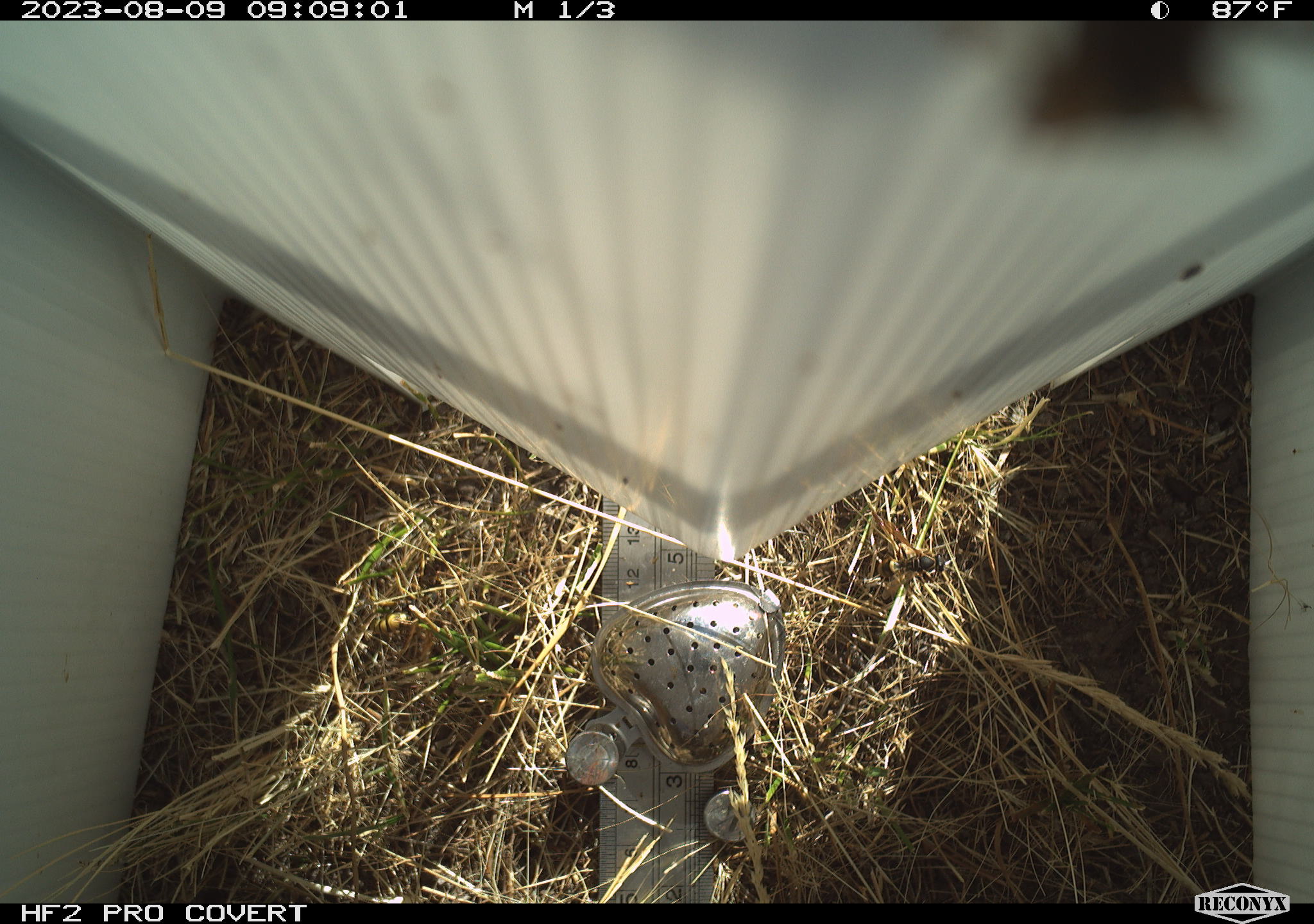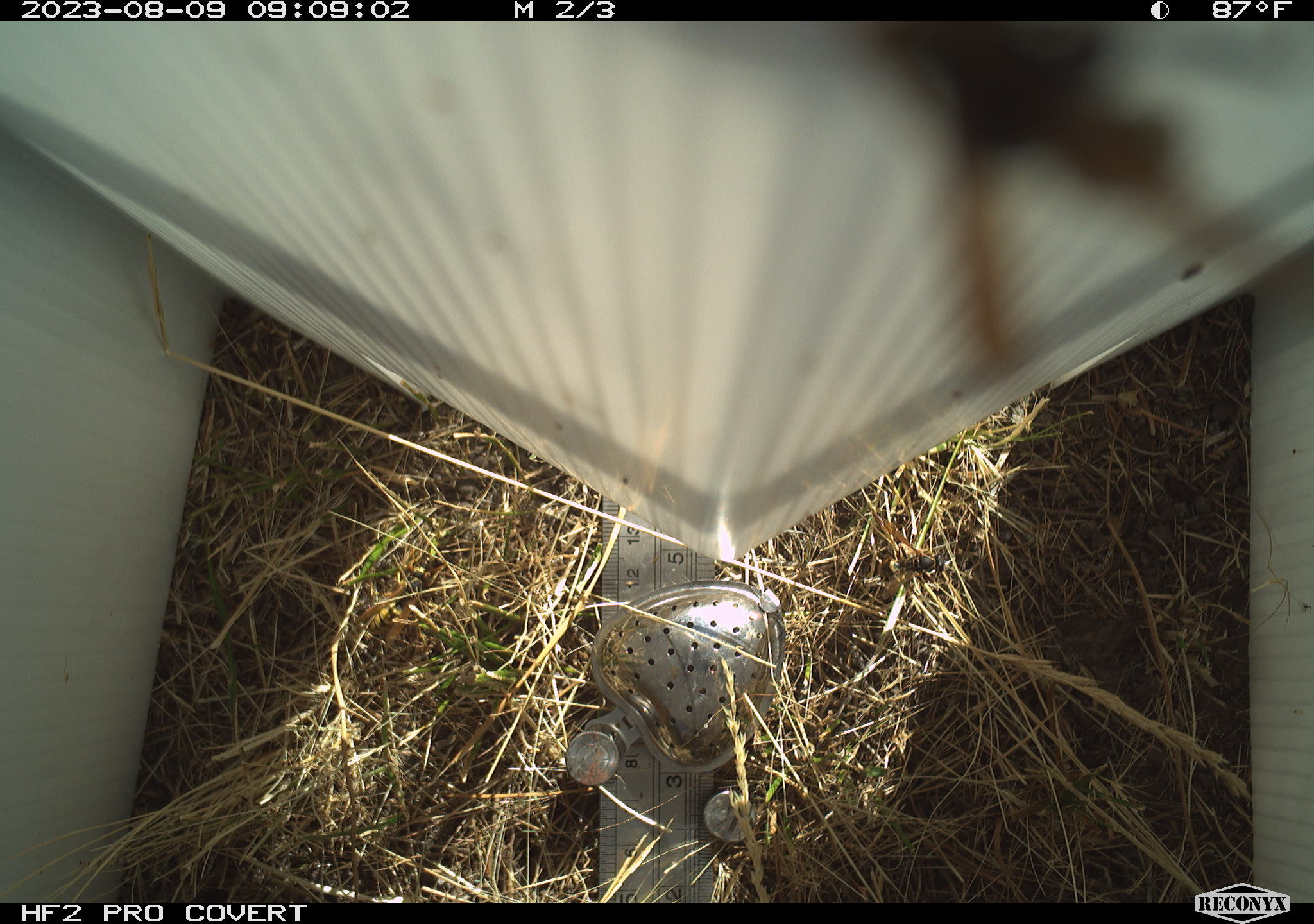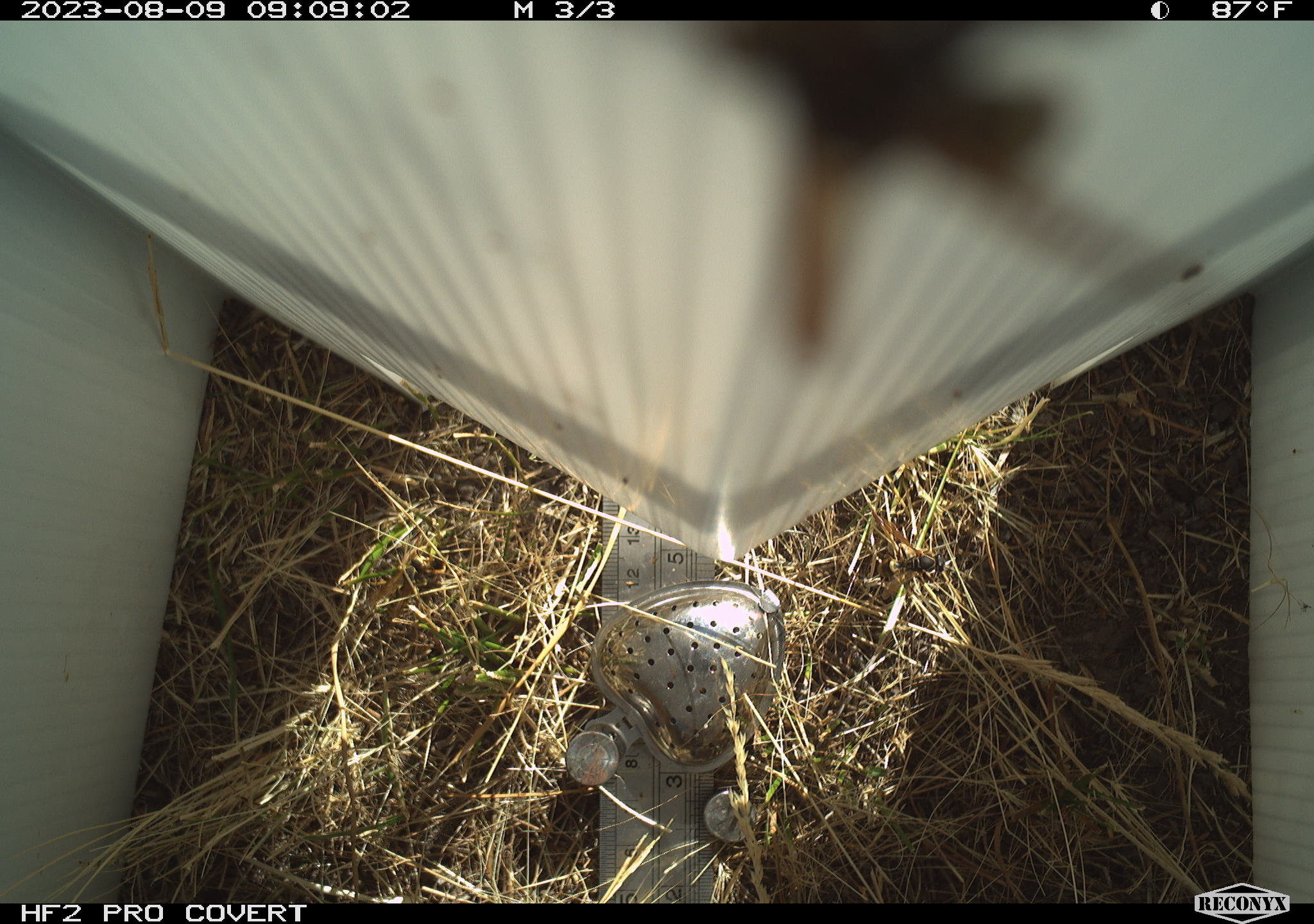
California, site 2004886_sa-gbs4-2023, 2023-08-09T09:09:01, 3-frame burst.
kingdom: Animalia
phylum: Arthropoda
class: Insecta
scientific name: Insecta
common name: insect